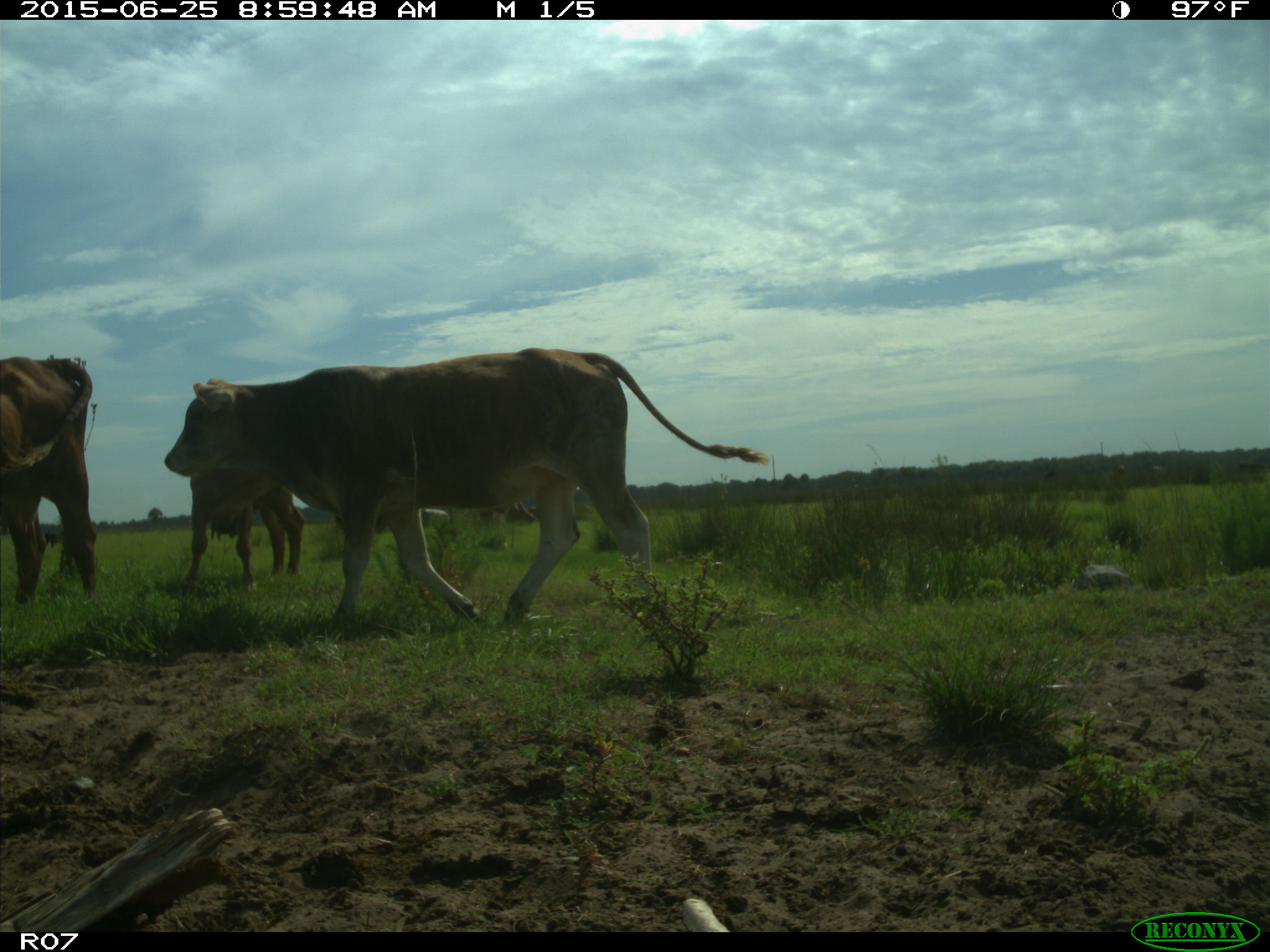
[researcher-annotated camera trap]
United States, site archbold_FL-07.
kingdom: Animalia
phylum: Chordata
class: Mammalia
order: Artiodactyla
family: Bovidae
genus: Bos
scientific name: Bos taurus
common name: domestic cow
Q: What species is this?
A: Bos taurus (domestic cow).